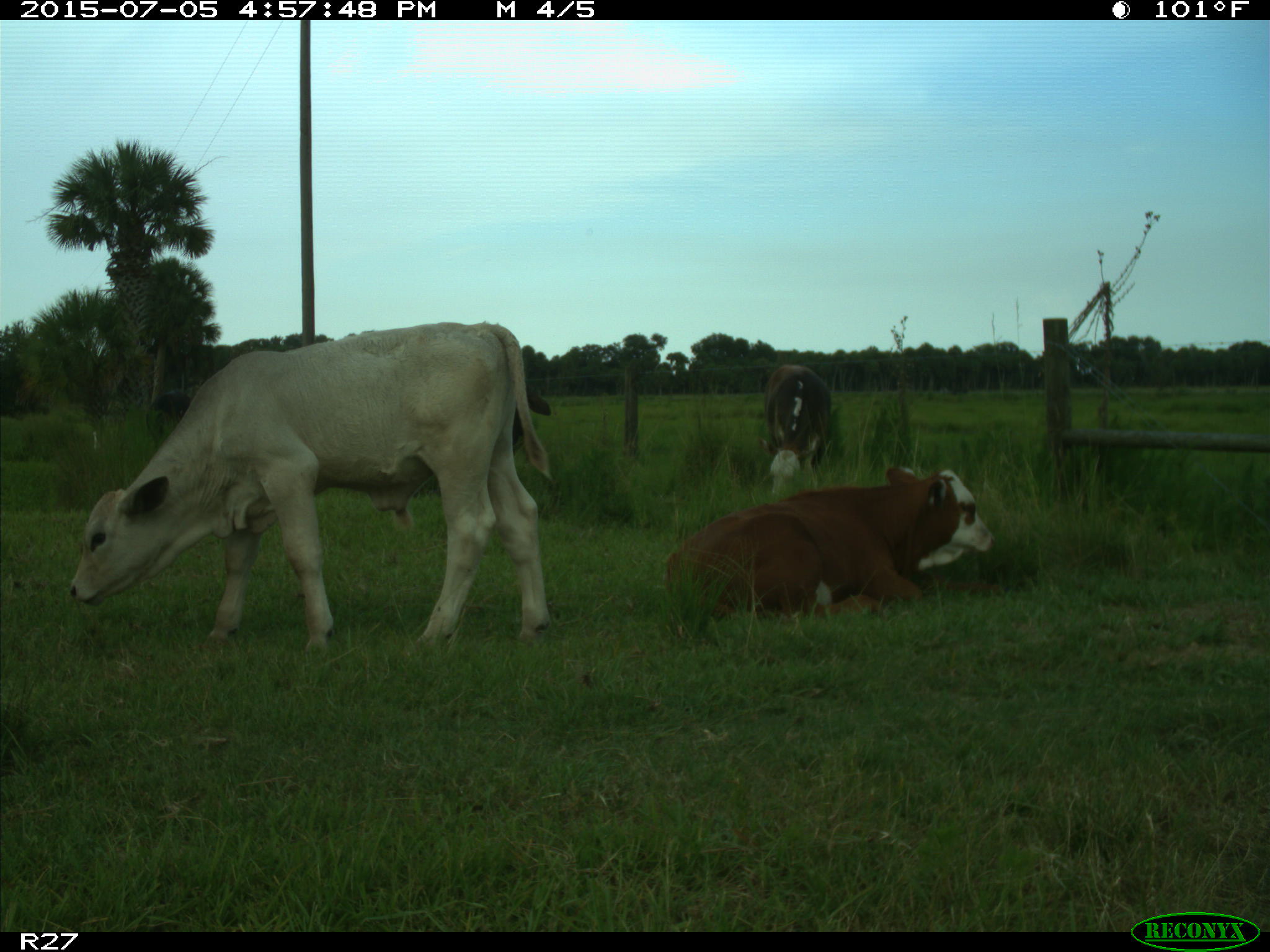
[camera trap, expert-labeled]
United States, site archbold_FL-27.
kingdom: Animalia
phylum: Chordata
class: Mammalia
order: Artiodactyla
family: Bovidae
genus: Bos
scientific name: Bos taurus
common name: domestic cow